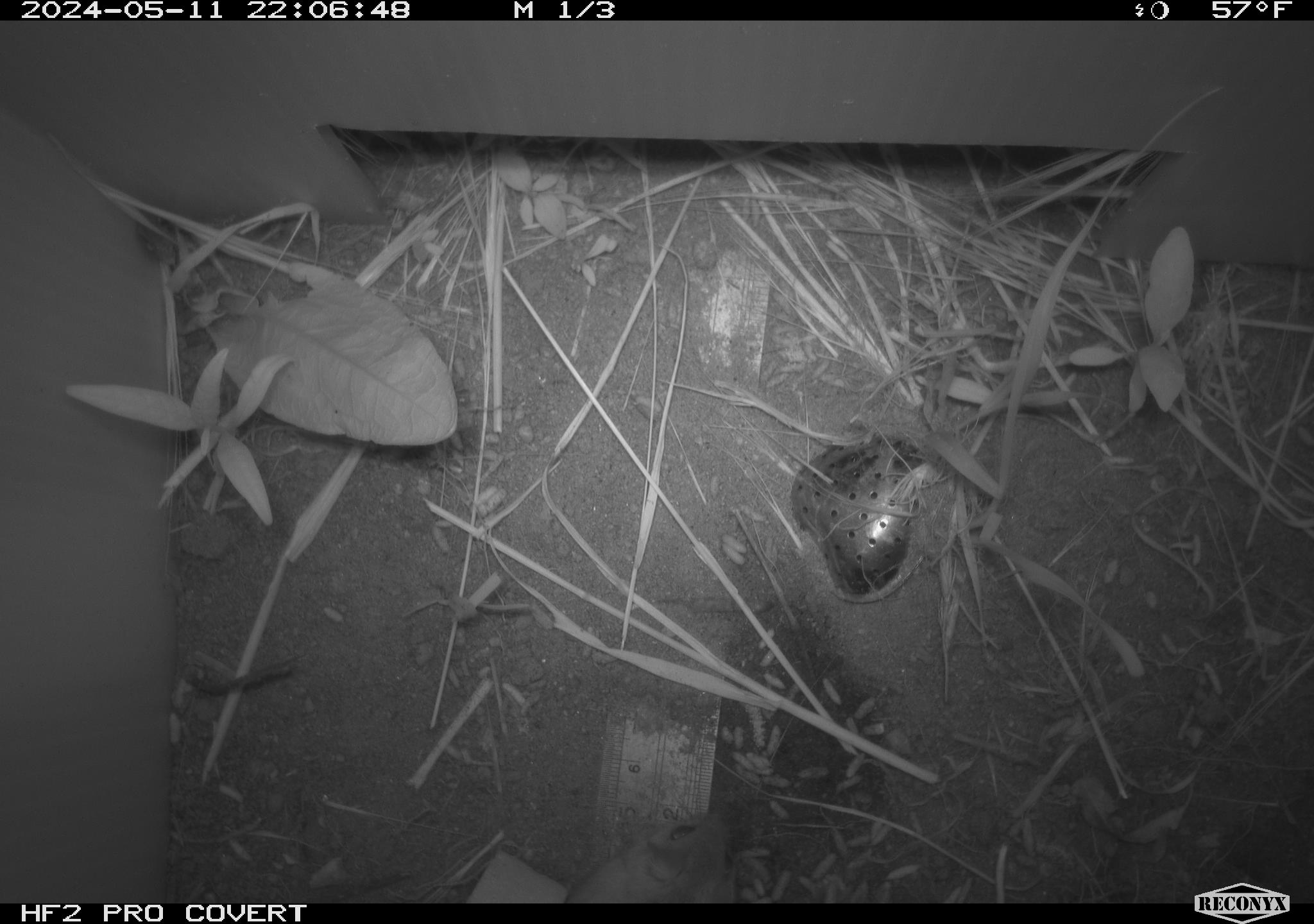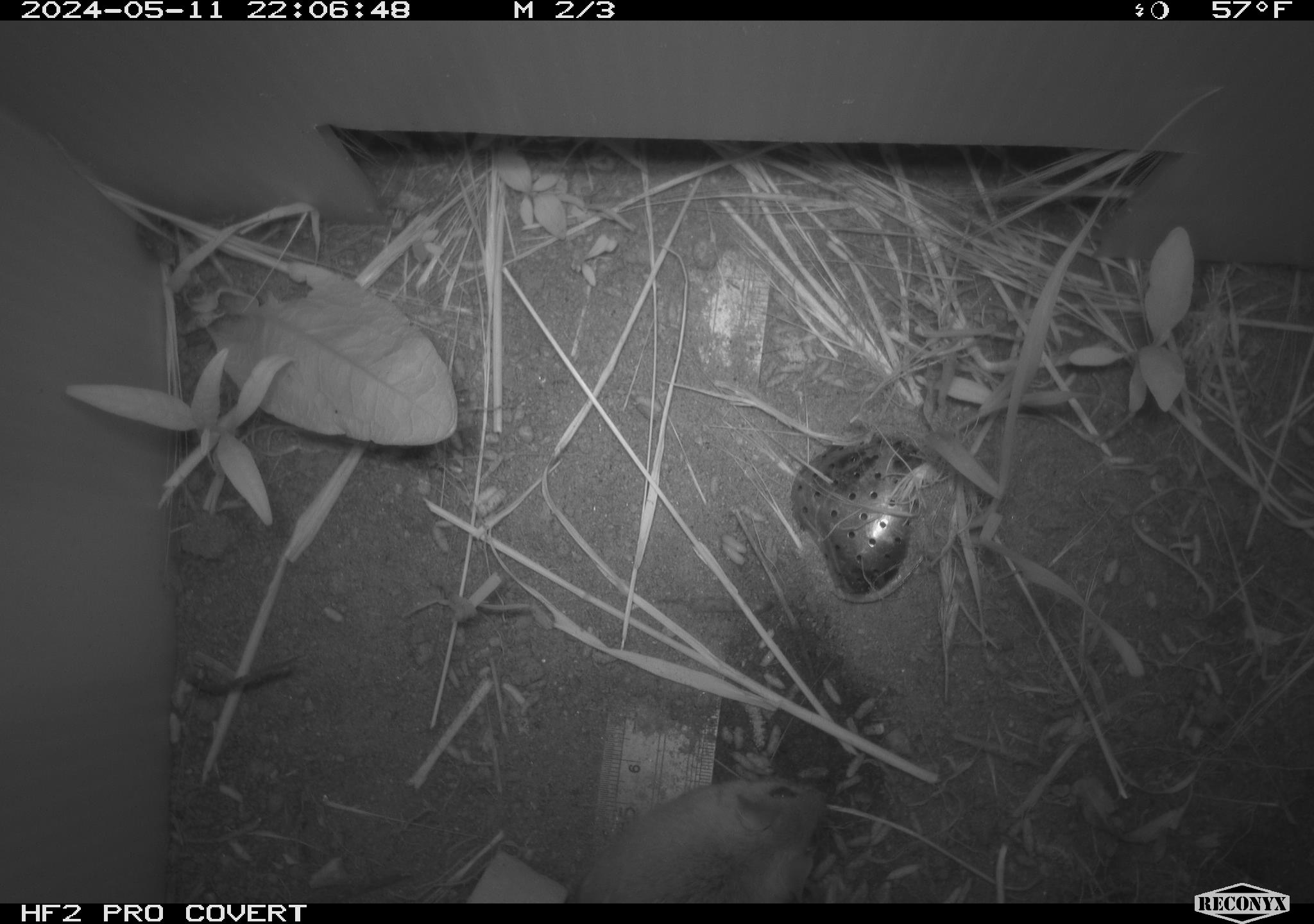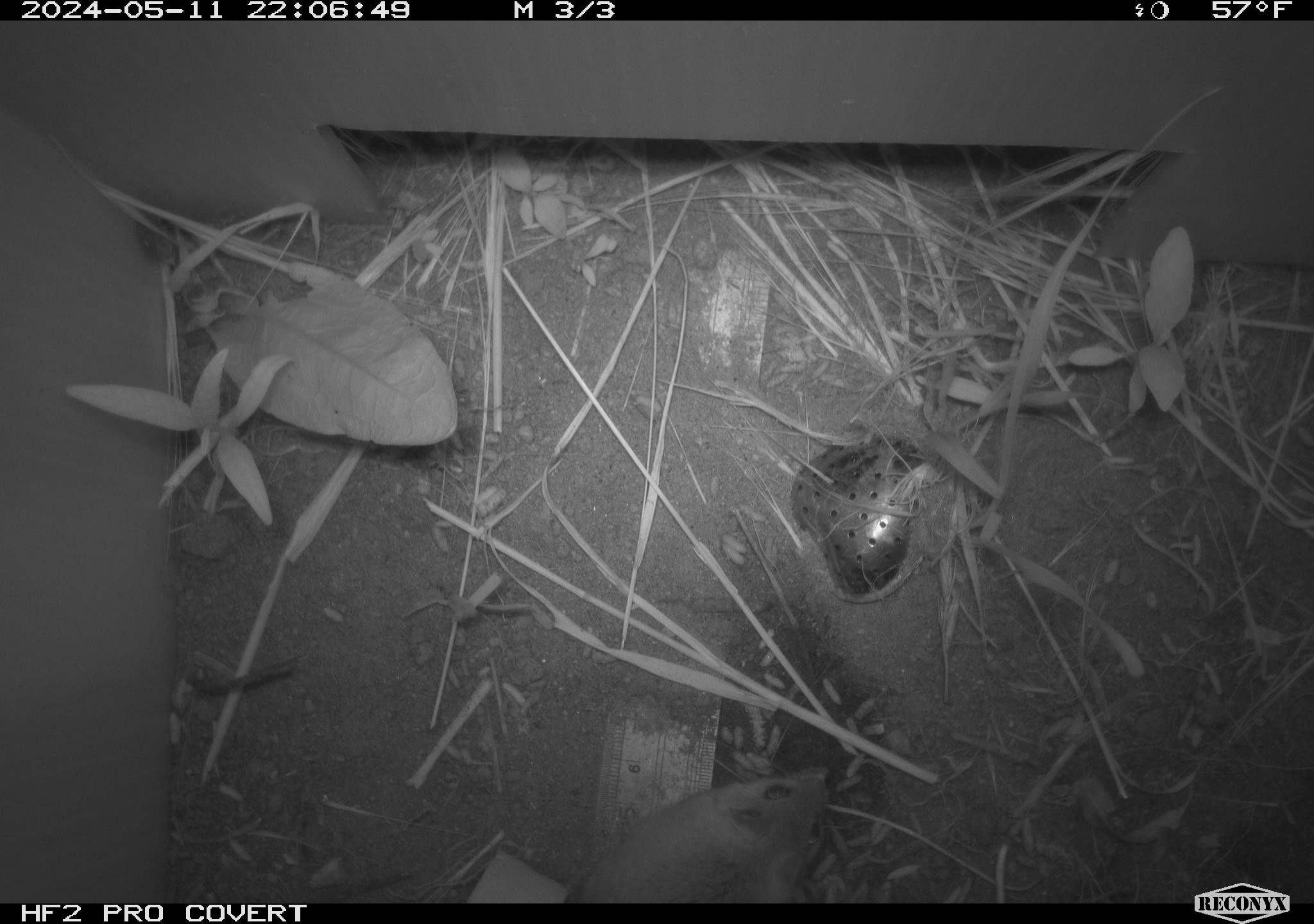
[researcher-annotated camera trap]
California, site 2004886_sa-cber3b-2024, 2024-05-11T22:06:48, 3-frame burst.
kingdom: Animalia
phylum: Chordata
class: Mammalia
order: Rodentia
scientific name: Rodentia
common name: mouse species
Mouse species (Rodentia).